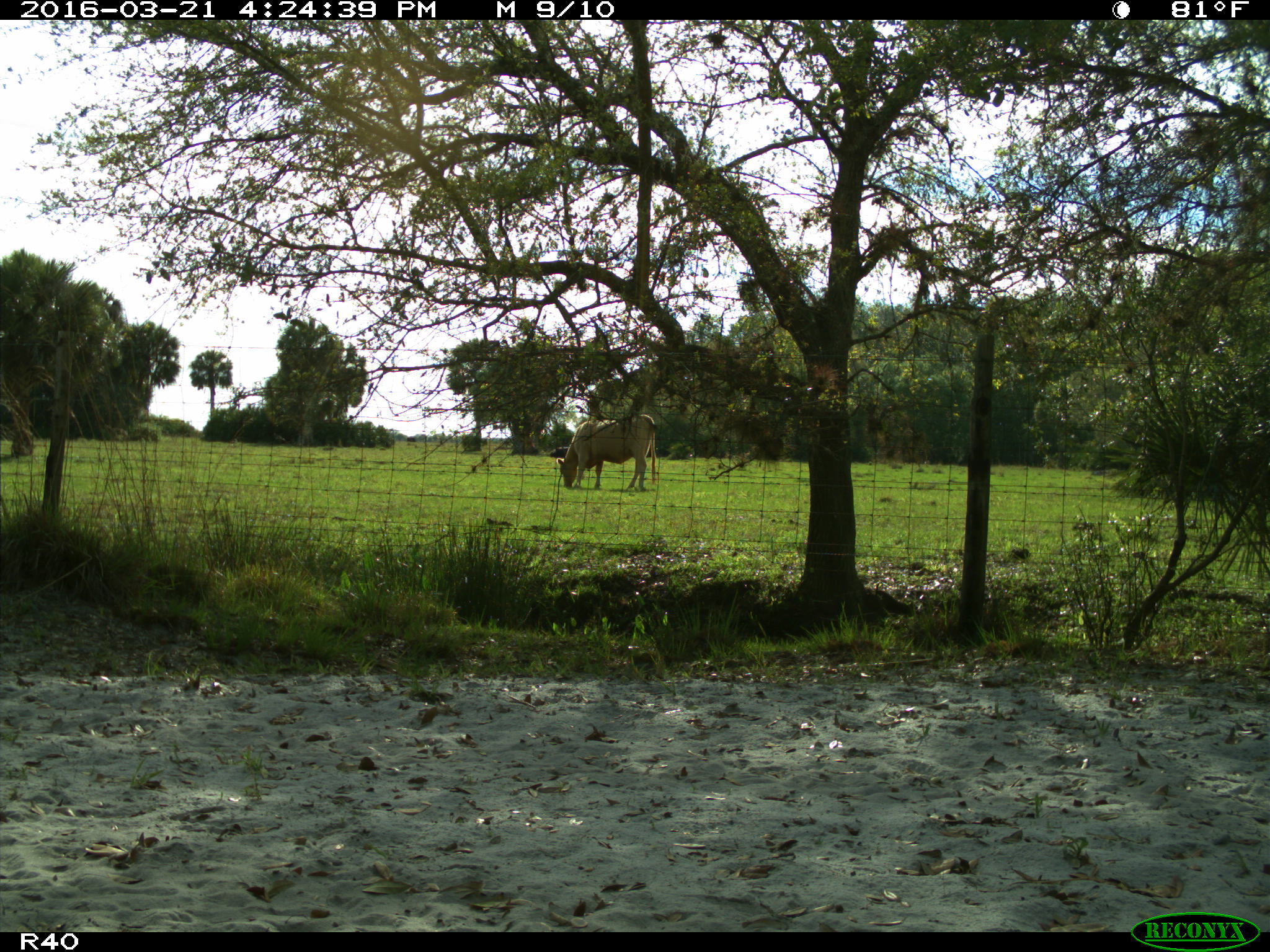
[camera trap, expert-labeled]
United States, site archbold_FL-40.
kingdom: Animalia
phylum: Chordata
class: Mammalia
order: Artiodactyla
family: Bovidae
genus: Bos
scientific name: Bos taurus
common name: domestic cow